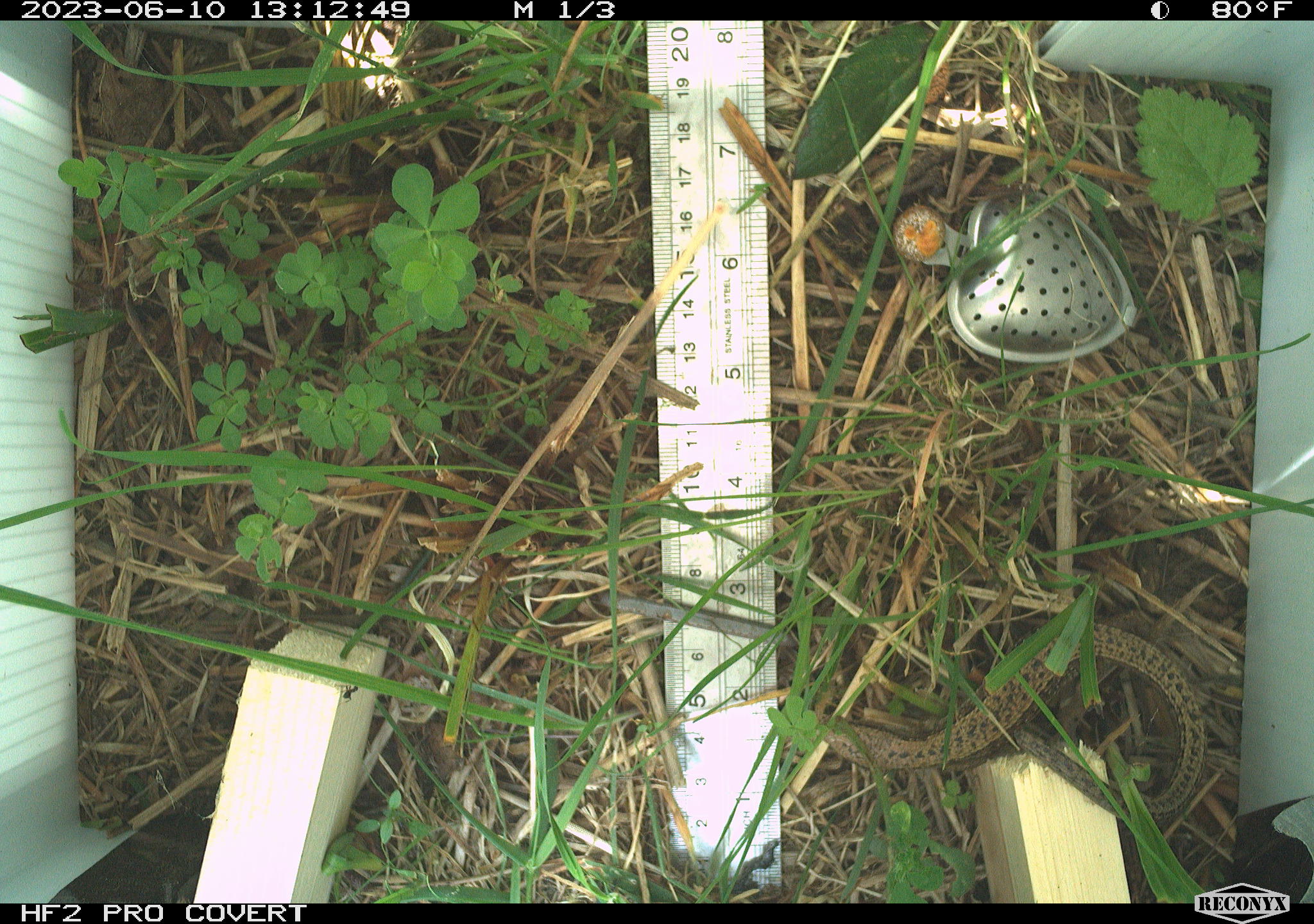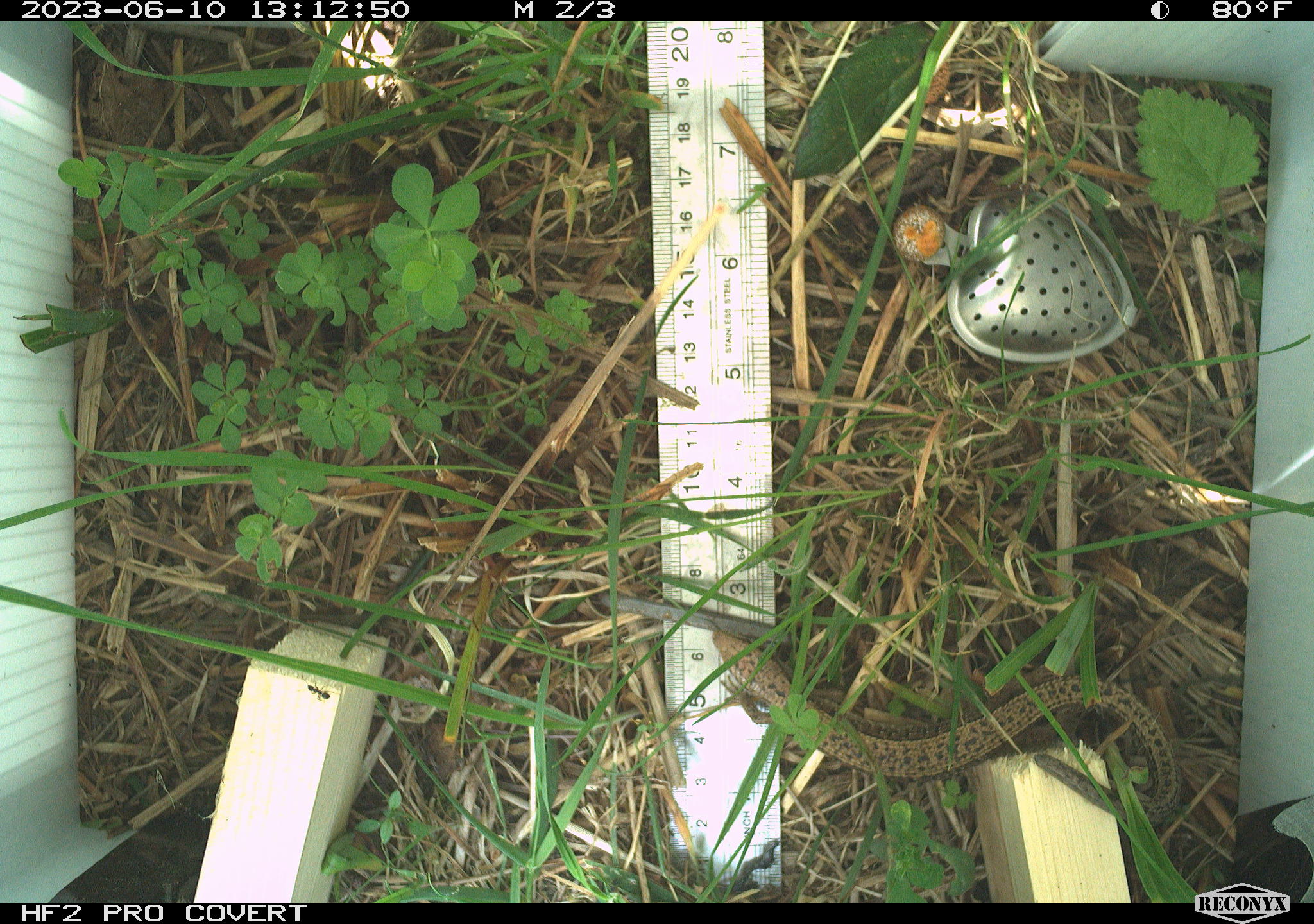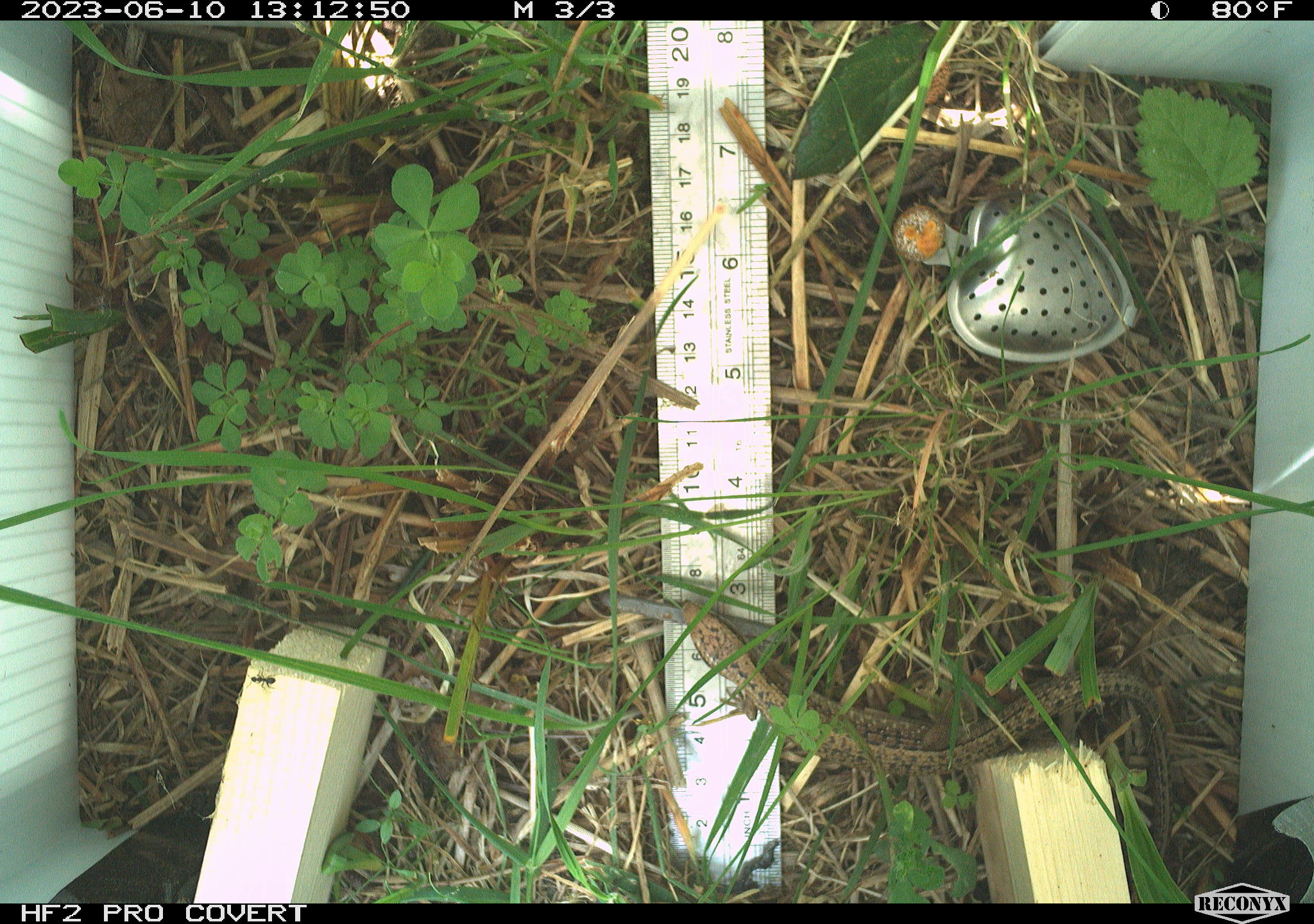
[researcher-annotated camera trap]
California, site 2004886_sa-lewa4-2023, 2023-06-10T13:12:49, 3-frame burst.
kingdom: Animalia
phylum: Chordata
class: Reptilia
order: Squamata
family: Anguidae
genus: Elgaria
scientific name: Elgaria coerulea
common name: northern alligator lizard